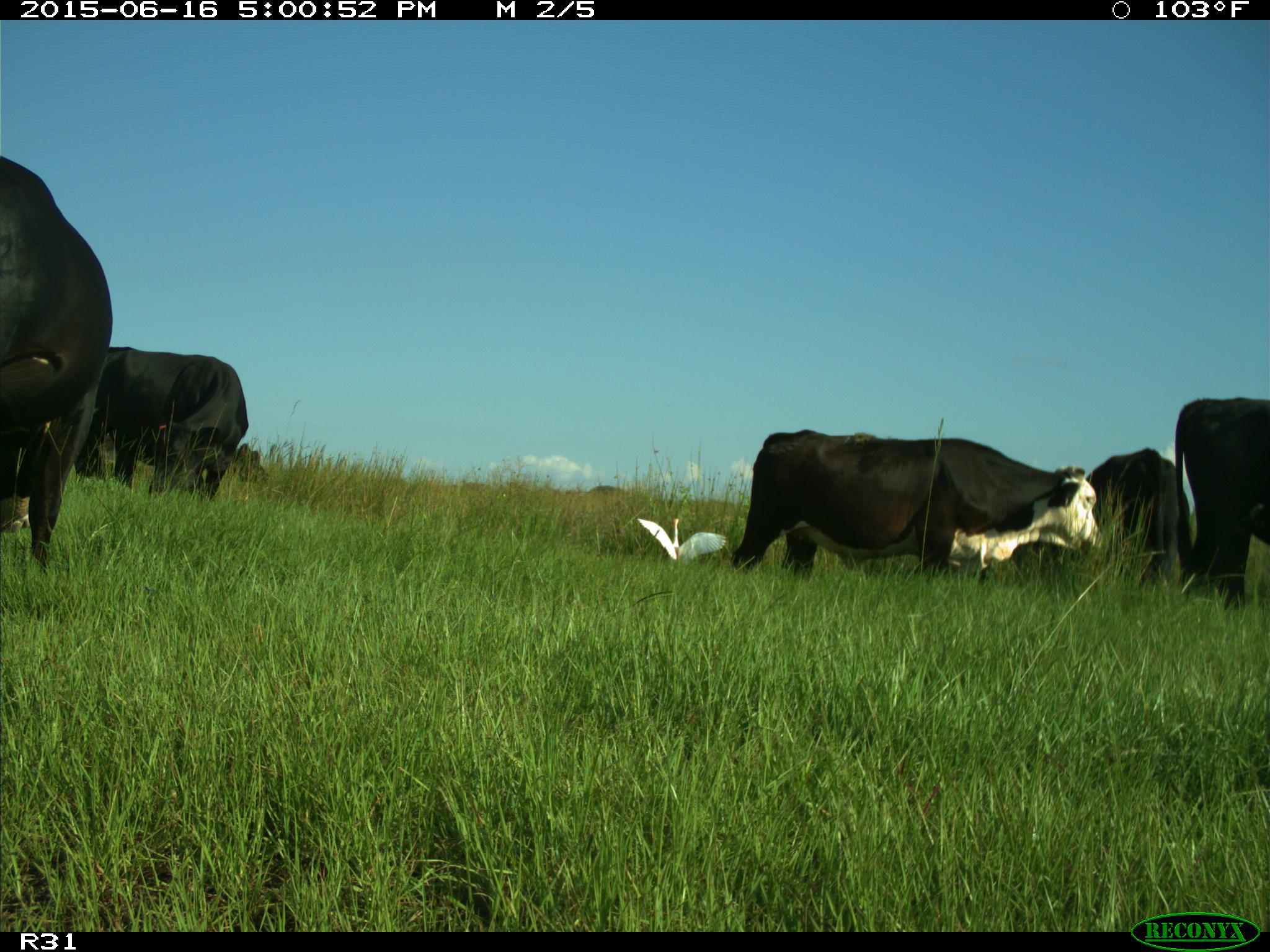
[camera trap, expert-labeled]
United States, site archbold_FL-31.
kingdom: Animalia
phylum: Chordata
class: Mammalia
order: Artiodactyla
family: Bovidae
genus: Bos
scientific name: Bos taurus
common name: domestic cow